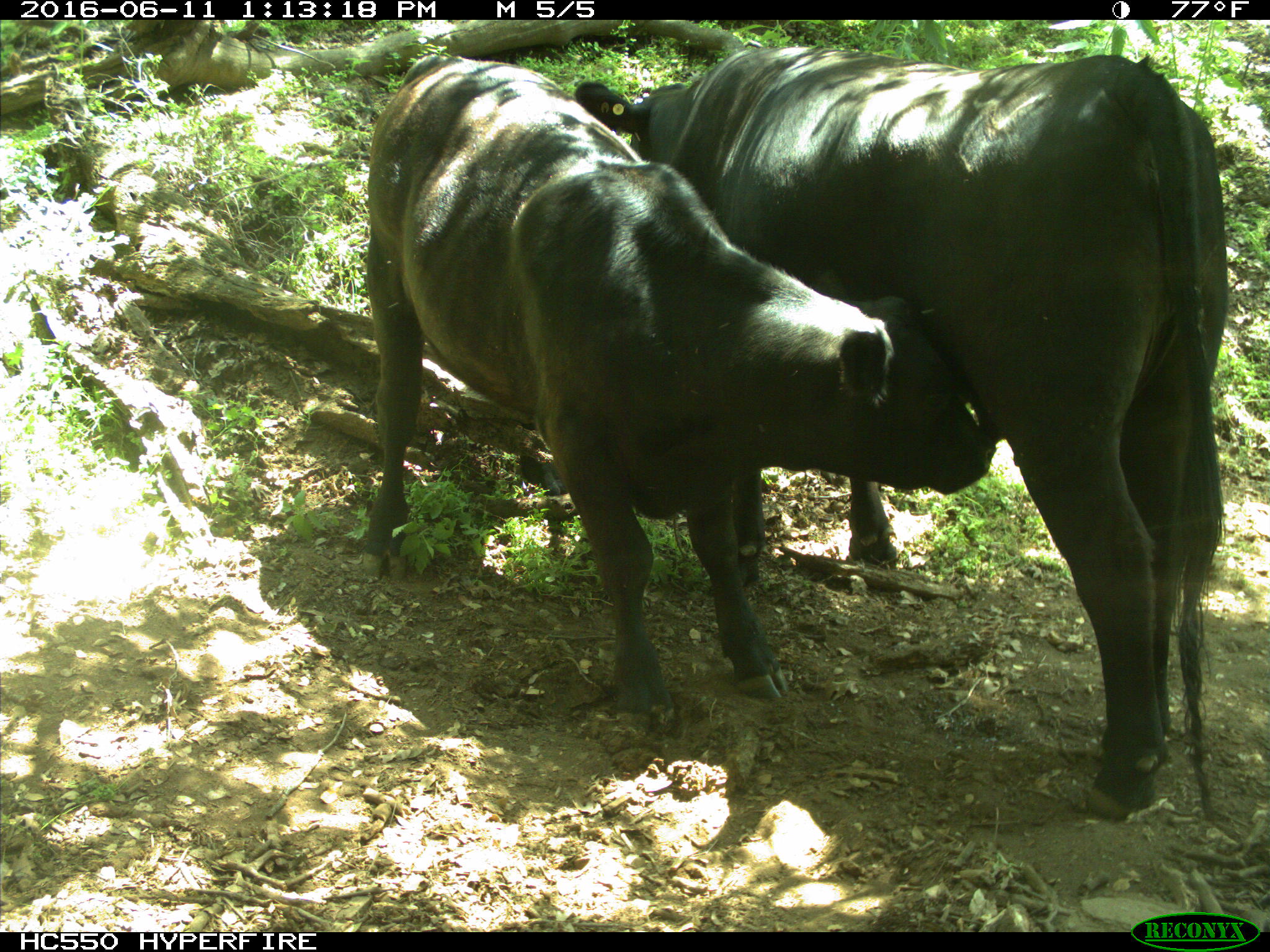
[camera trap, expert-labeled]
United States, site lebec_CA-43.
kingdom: Animalia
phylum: Chordata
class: Mammalia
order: Artiodactyla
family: Bovidae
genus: Bos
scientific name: Bos taurus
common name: domestic cow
Bos taurus (domestic cow).